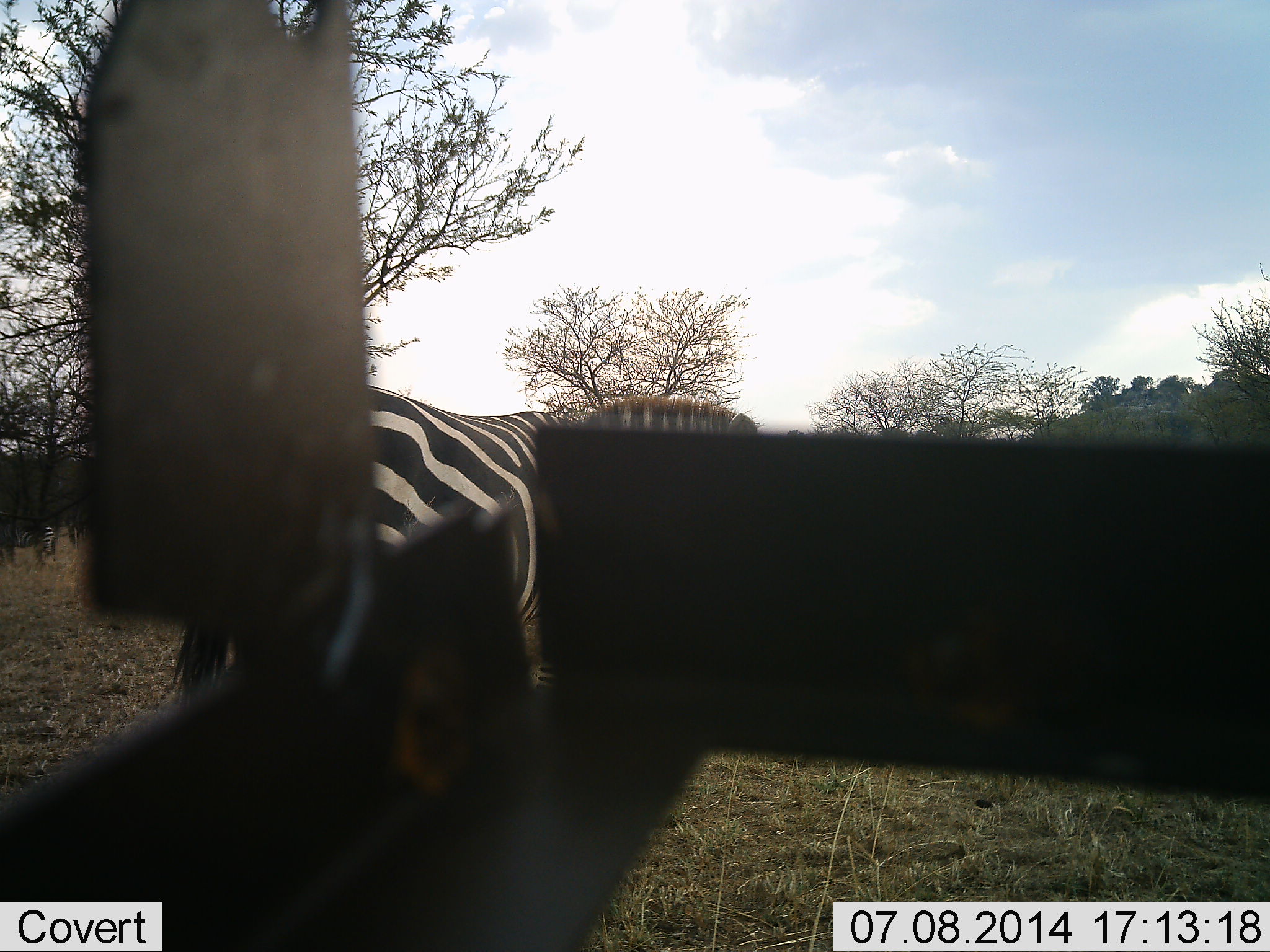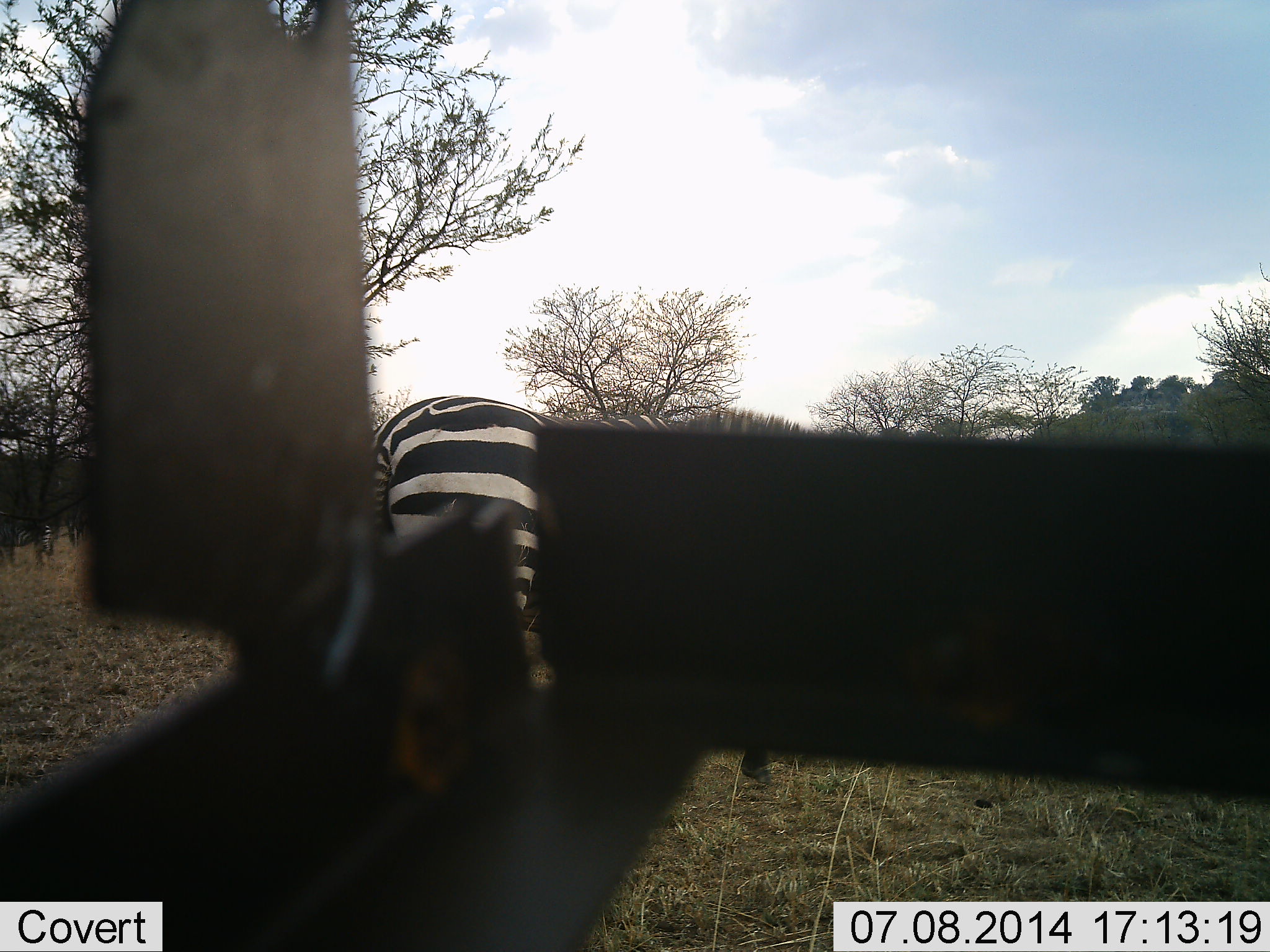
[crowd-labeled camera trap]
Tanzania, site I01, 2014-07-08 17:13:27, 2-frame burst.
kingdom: Animalia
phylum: Chordata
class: Mammalia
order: Perissodactyla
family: Equidae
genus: Equus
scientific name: Equus quagga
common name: plains zebra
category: zebra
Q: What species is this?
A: Zebra (plains zebra) (Equus quagga).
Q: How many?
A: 2.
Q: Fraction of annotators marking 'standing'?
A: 30%.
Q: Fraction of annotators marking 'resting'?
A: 0%.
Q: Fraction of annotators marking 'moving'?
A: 80%.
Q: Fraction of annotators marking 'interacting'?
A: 0%.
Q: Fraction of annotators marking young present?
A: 0%.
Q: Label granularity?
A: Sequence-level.